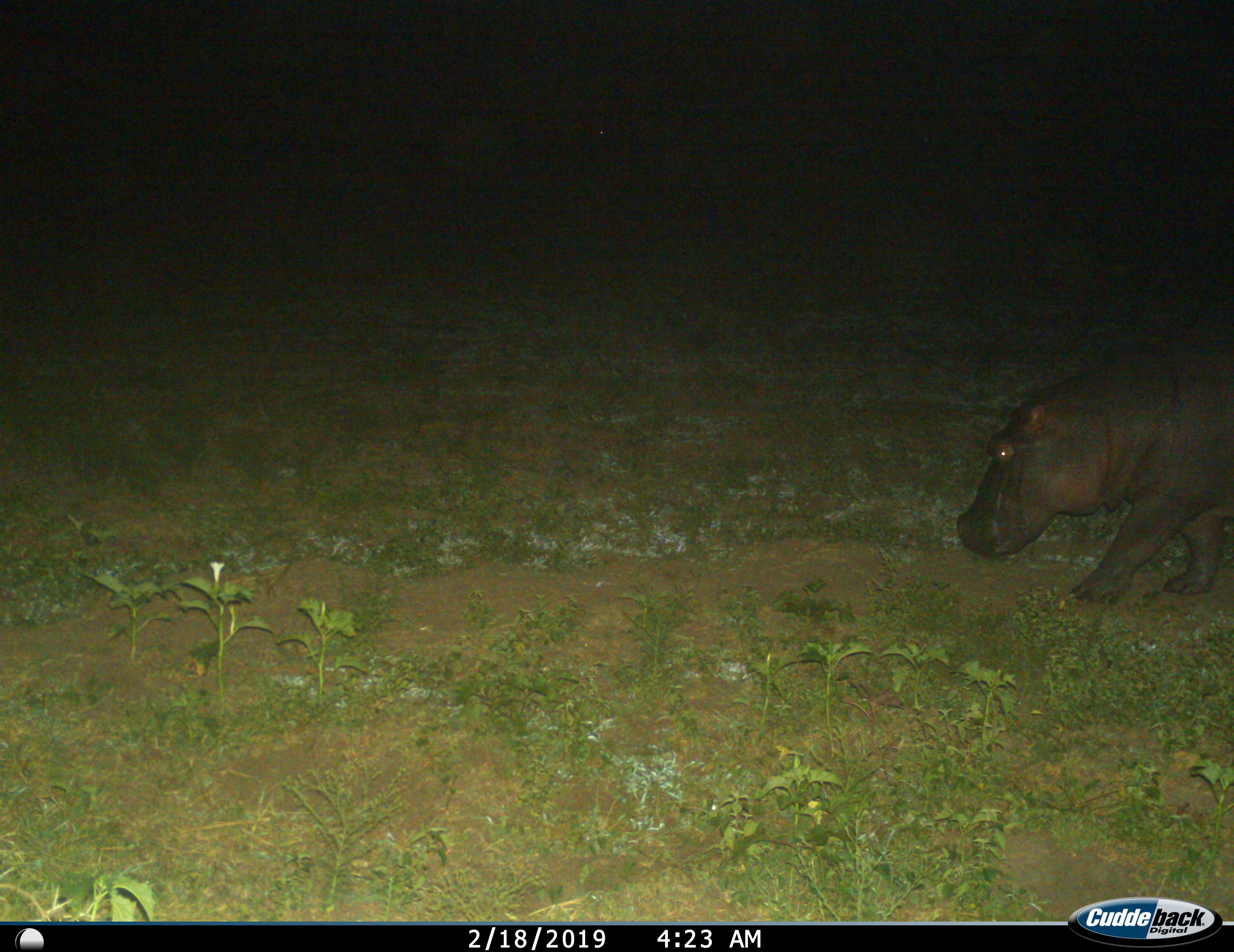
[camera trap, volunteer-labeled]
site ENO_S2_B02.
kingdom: Animalia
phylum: Chordata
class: Mammalia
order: Artiodactyla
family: Hippopotamidae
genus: Hippopotamus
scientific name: Hippopotamus amphibius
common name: hippopotamus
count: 1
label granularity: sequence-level